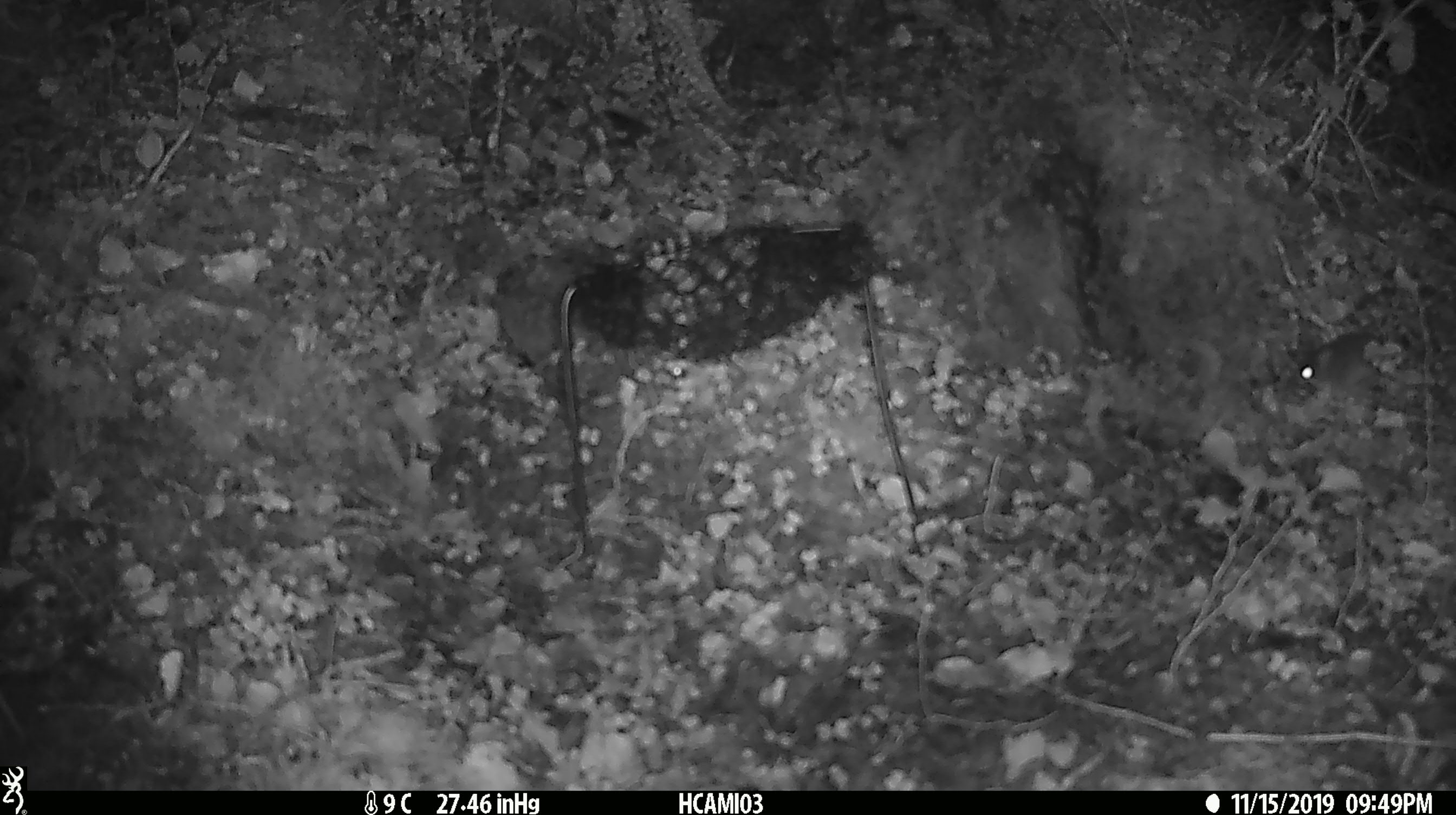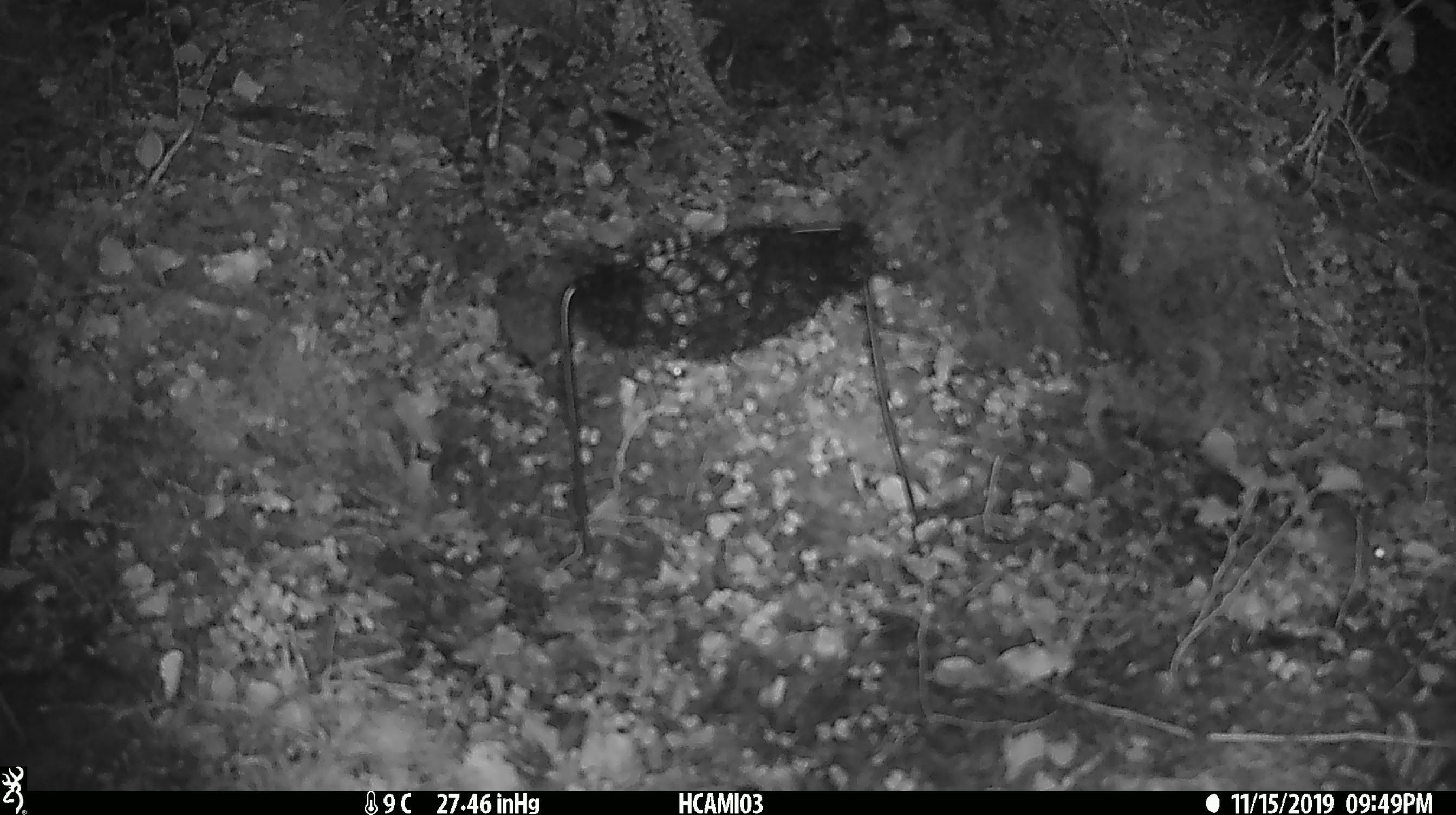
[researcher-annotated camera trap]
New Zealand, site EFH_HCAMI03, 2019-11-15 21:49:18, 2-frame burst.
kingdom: Animalia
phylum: Chordata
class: Mammalia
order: Rodentia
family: Muridae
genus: Mus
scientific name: Mus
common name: mouse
Mouse (Mus).